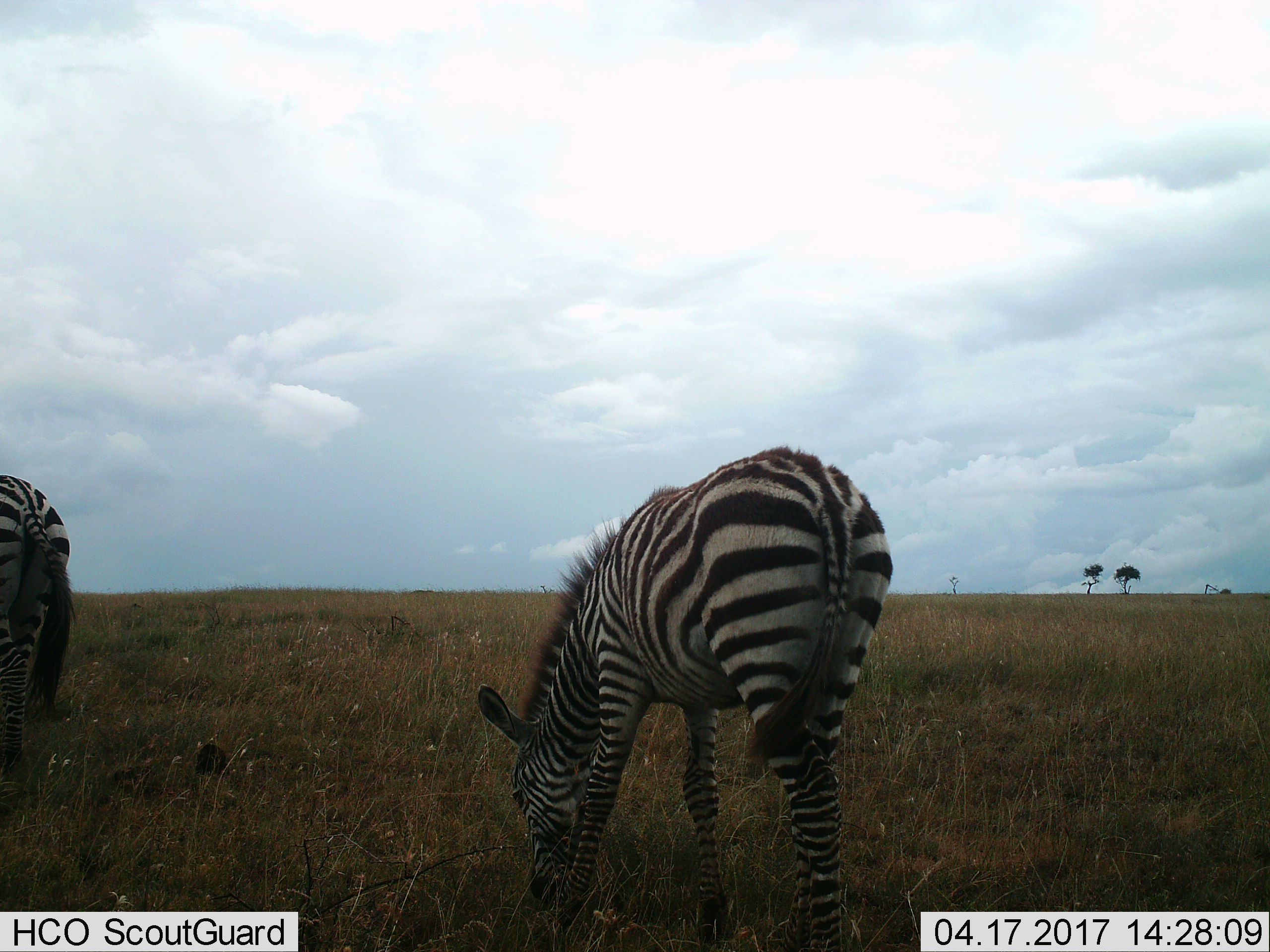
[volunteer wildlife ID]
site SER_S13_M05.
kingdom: Animalia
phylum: Chordata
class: Mammalia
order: Perissodactyla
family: Equidae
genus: Equus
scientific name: Equus quagga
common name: plains zebra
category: zebraplains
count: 2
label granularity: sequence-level